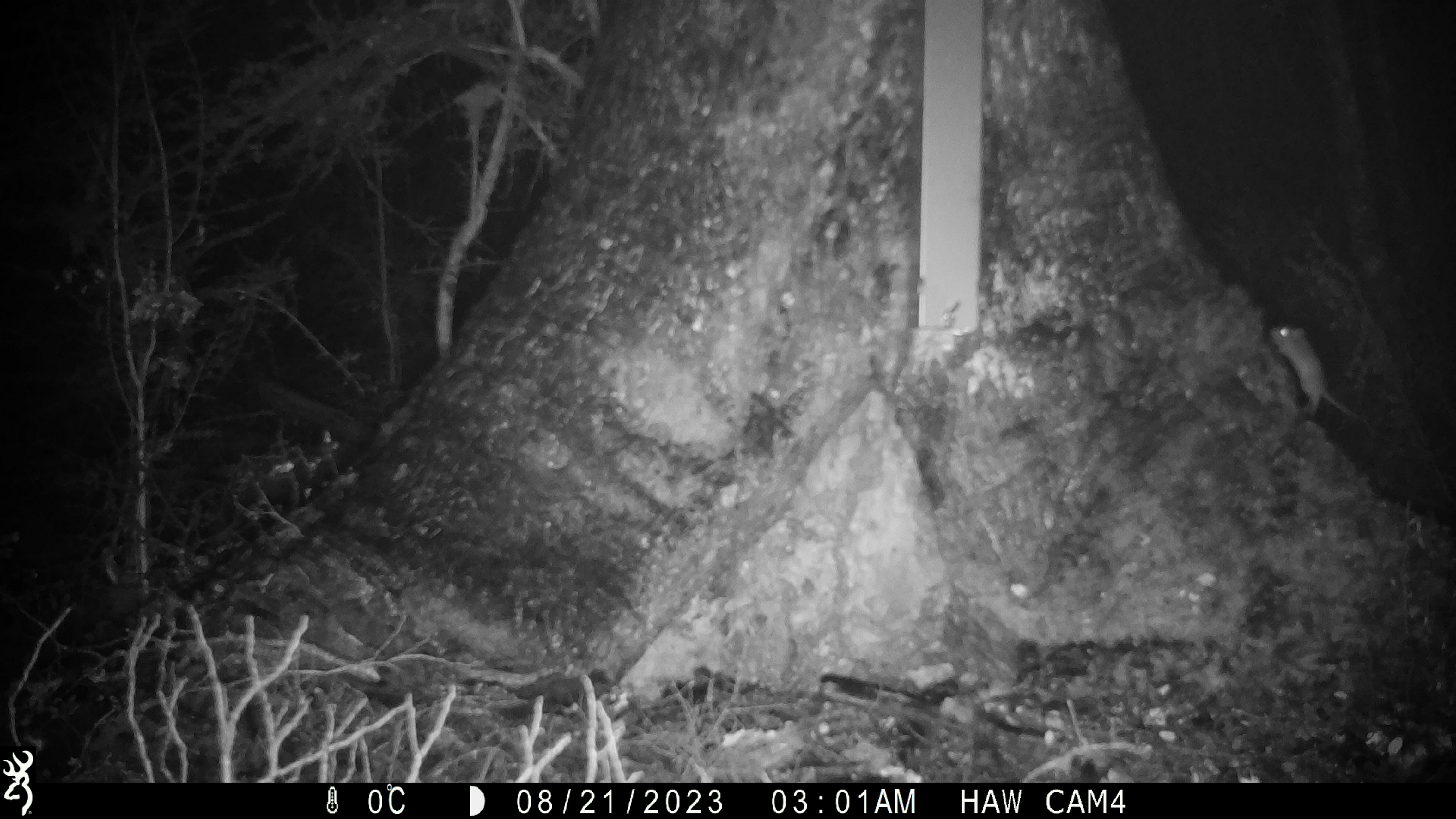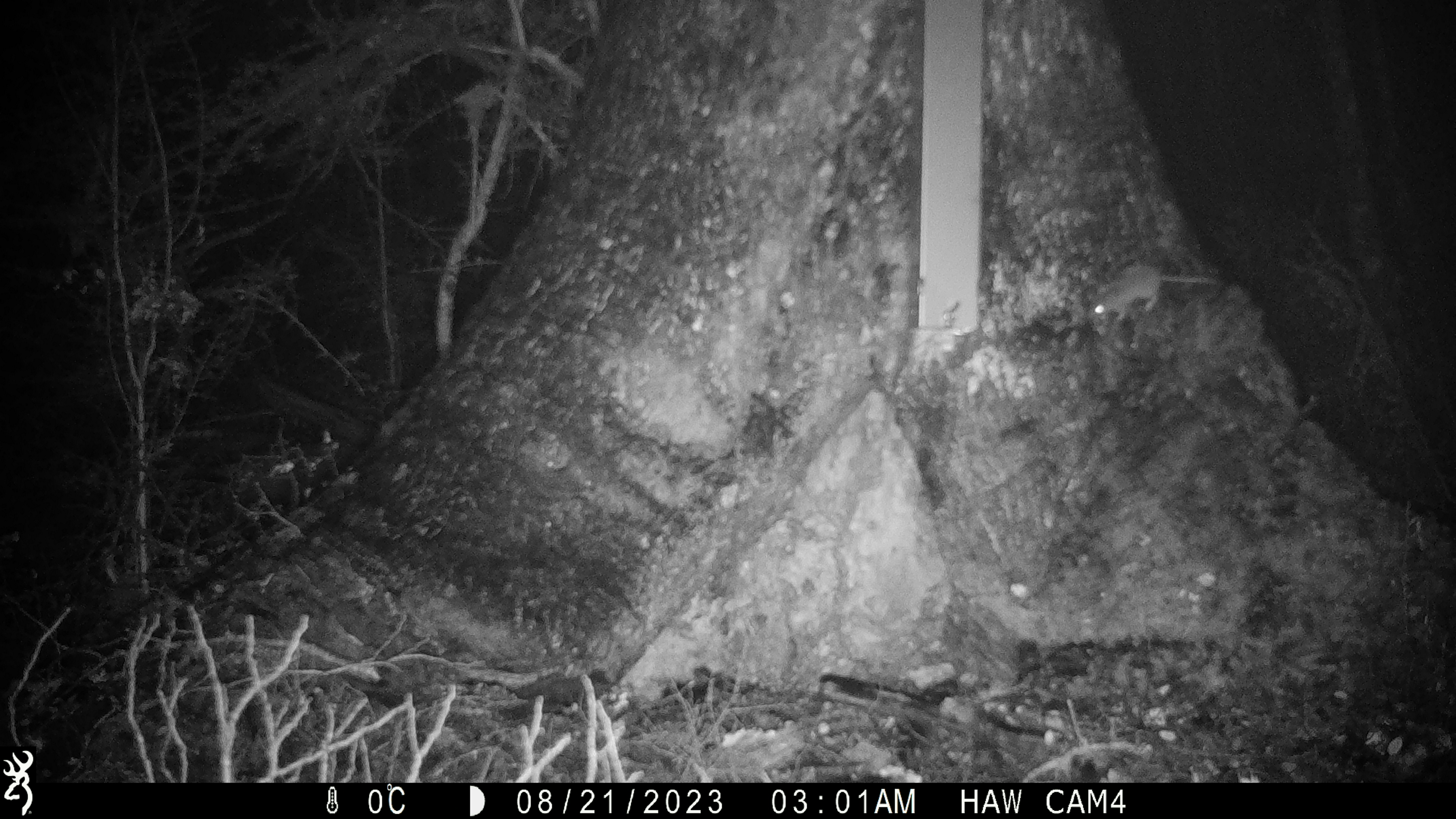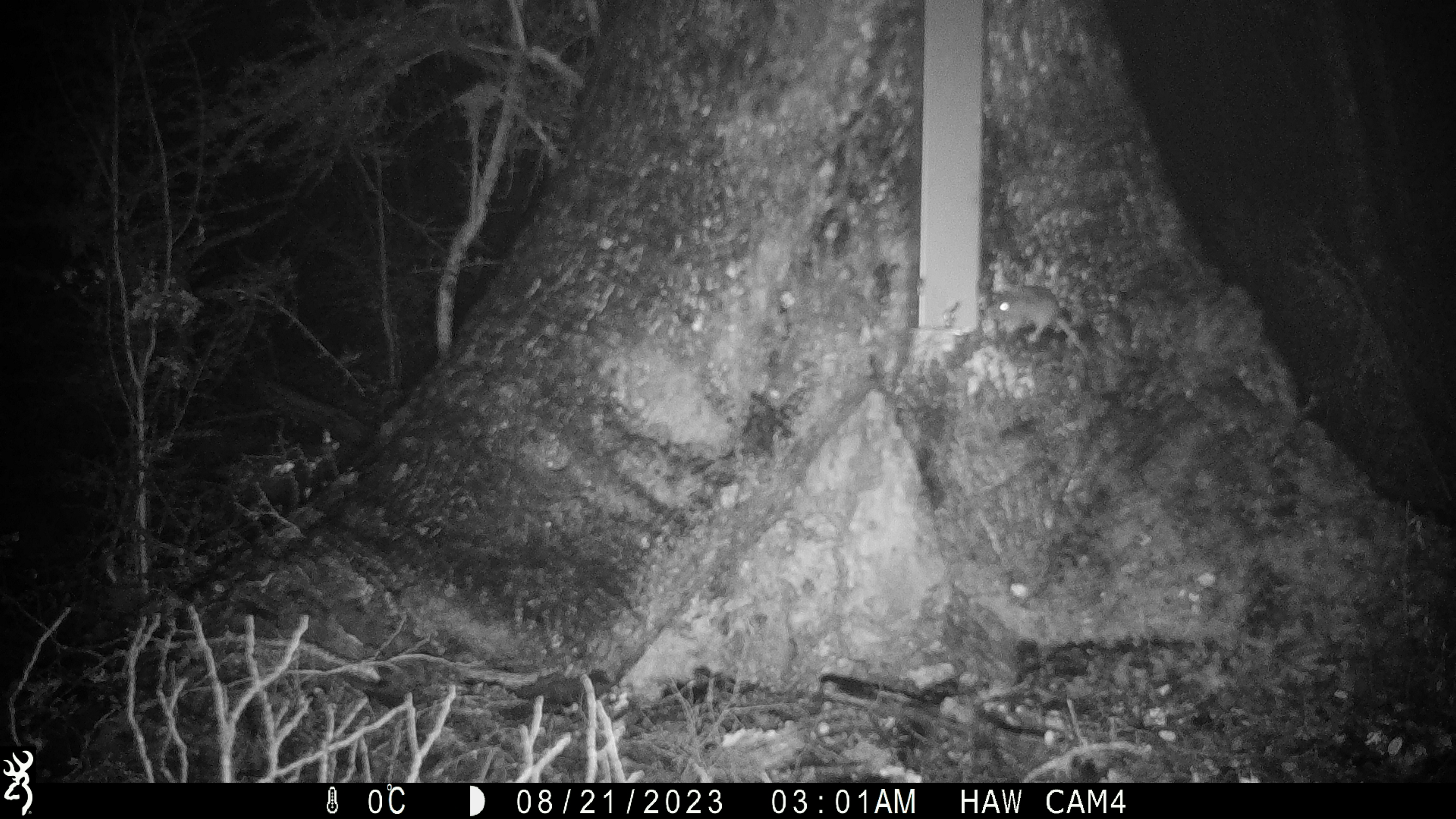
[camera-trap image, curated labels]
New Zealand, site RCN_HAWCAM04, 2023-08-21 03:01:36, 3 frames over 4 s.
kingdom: Animalia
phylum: Chordata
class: Mammalia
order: Rodentia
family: Muridae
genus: Mus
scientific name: Mus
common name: mouse